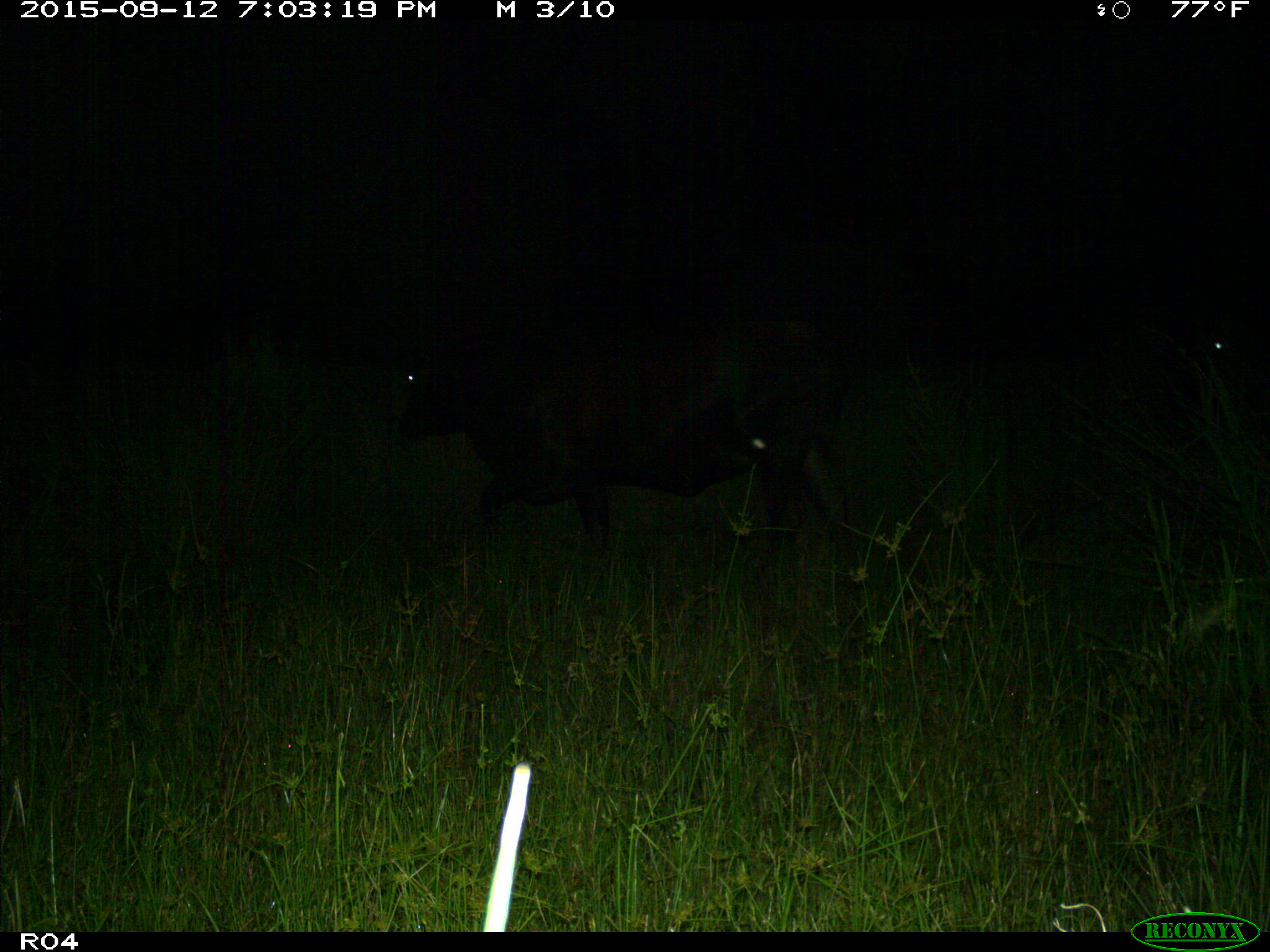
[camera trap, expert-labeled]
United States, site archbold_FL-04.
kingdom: Animalia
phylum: Chordata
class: Mammalia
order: Artiodactyla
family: Bovidae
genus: Bos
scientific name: Bos taurus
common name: domestic cow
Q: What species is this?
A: Bos taurus (domestic cow).